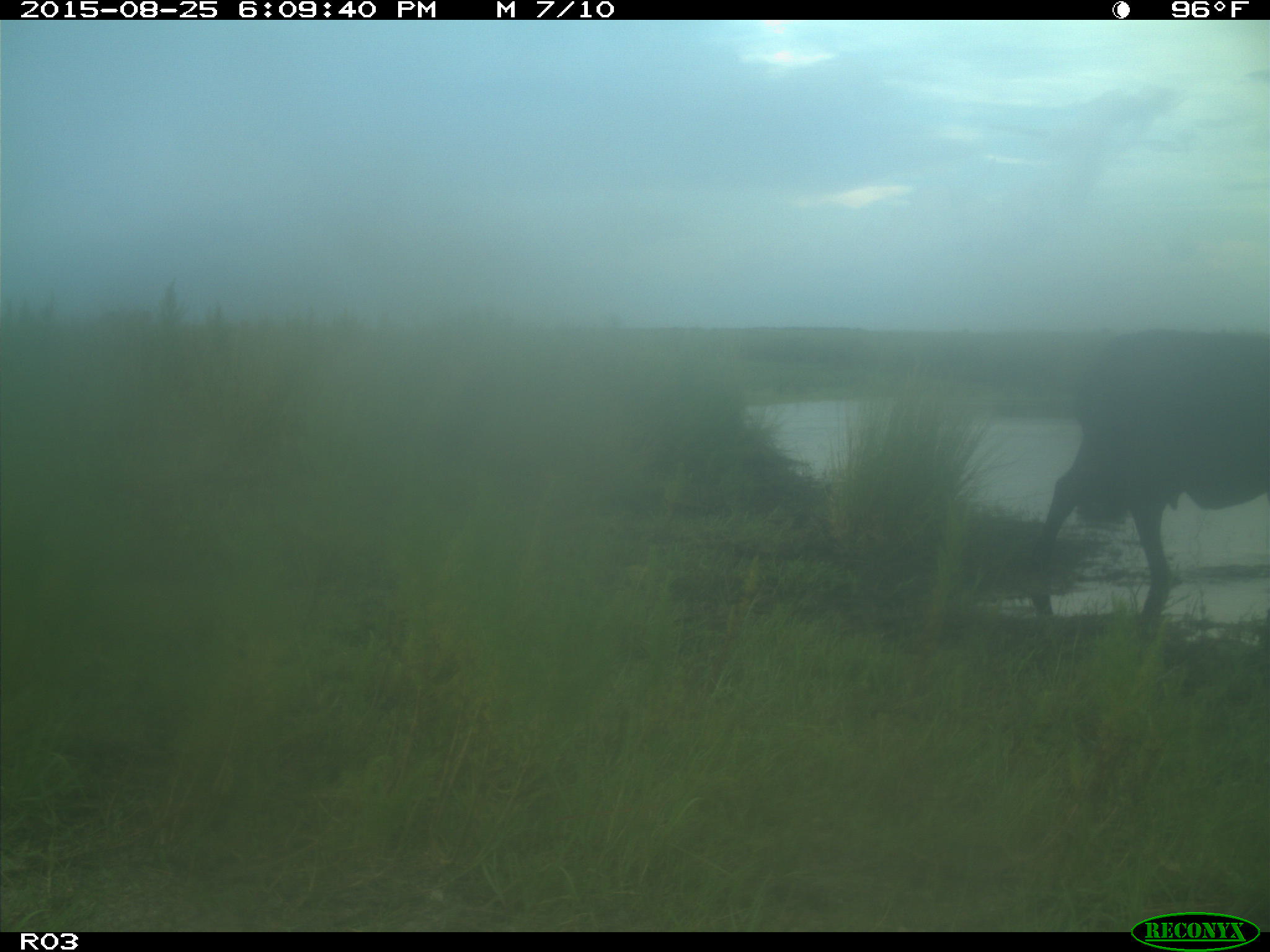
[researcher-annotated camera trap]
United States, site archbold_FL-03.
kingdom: Animalia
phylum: Chordata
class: Mammalia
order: Artiodactyla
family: Bovidae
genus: Bos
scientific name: Bos taurus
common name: domestic cow